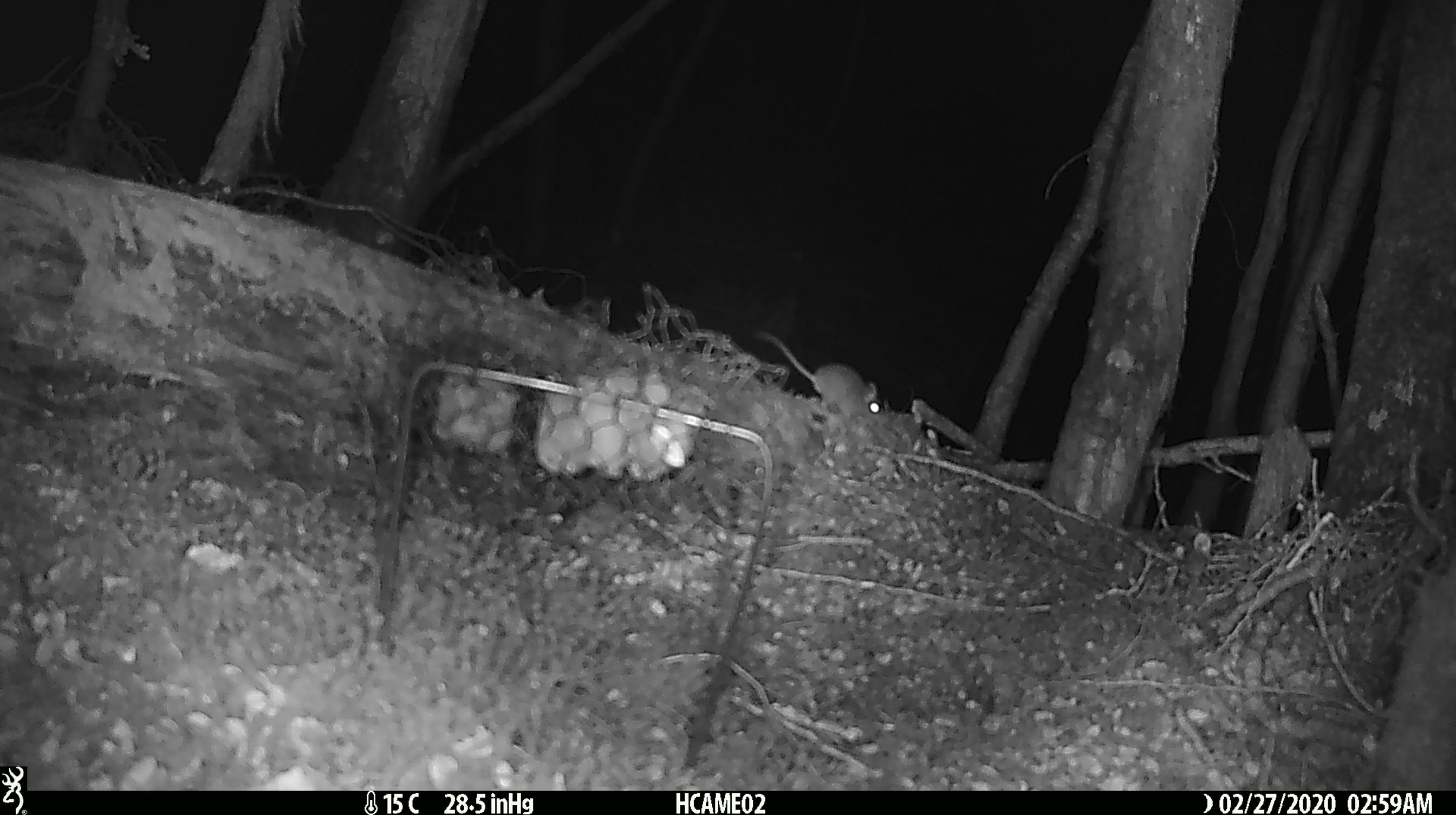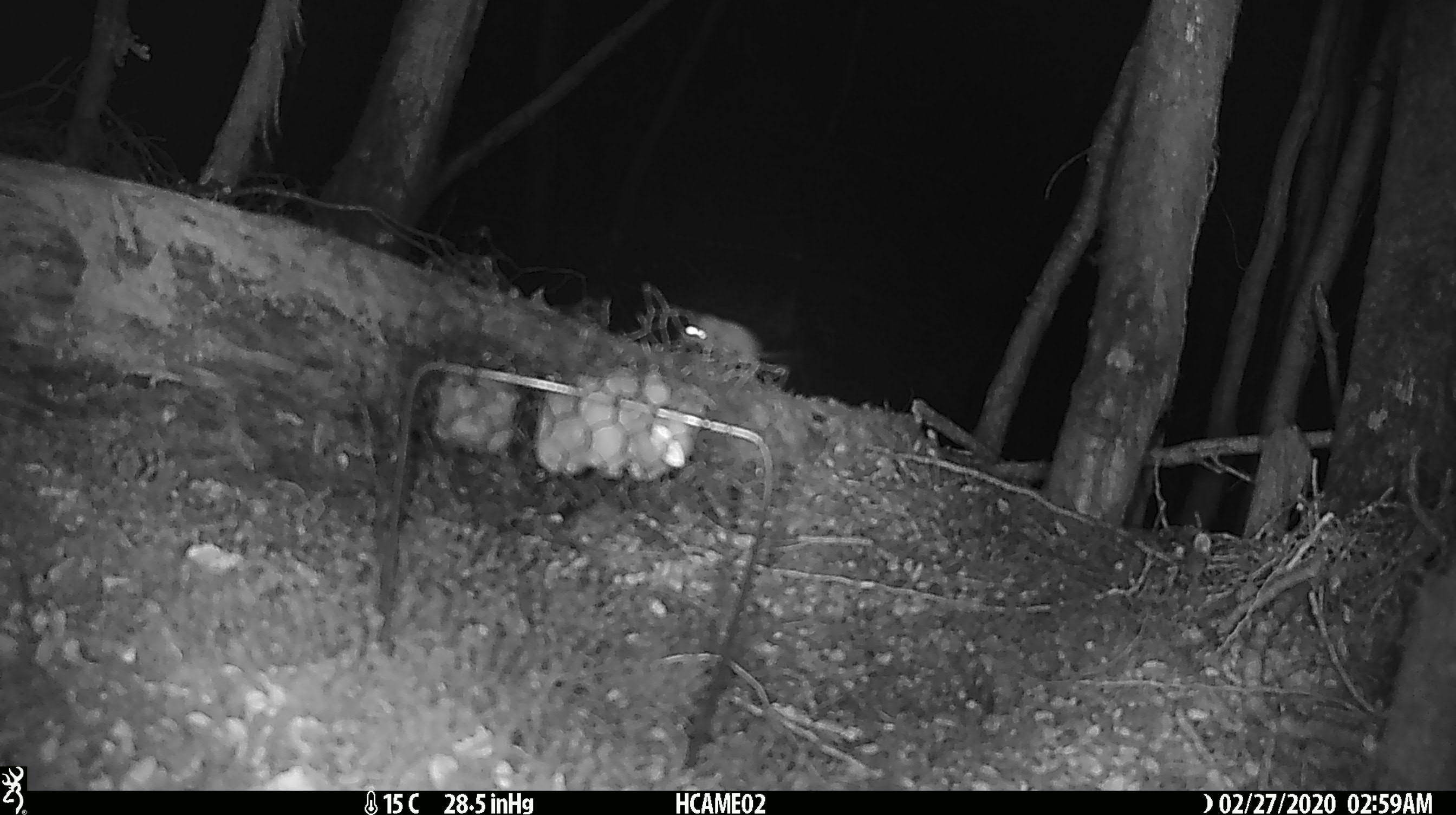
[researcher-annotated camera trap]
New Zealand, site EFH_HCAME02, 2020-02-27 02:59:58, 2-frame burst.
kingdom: Animalia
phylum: Chordata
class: Mammalia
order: Rodentia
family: Muridae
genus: Mus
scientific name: Mus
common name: mouse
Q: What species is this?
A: Mouse (Mus).